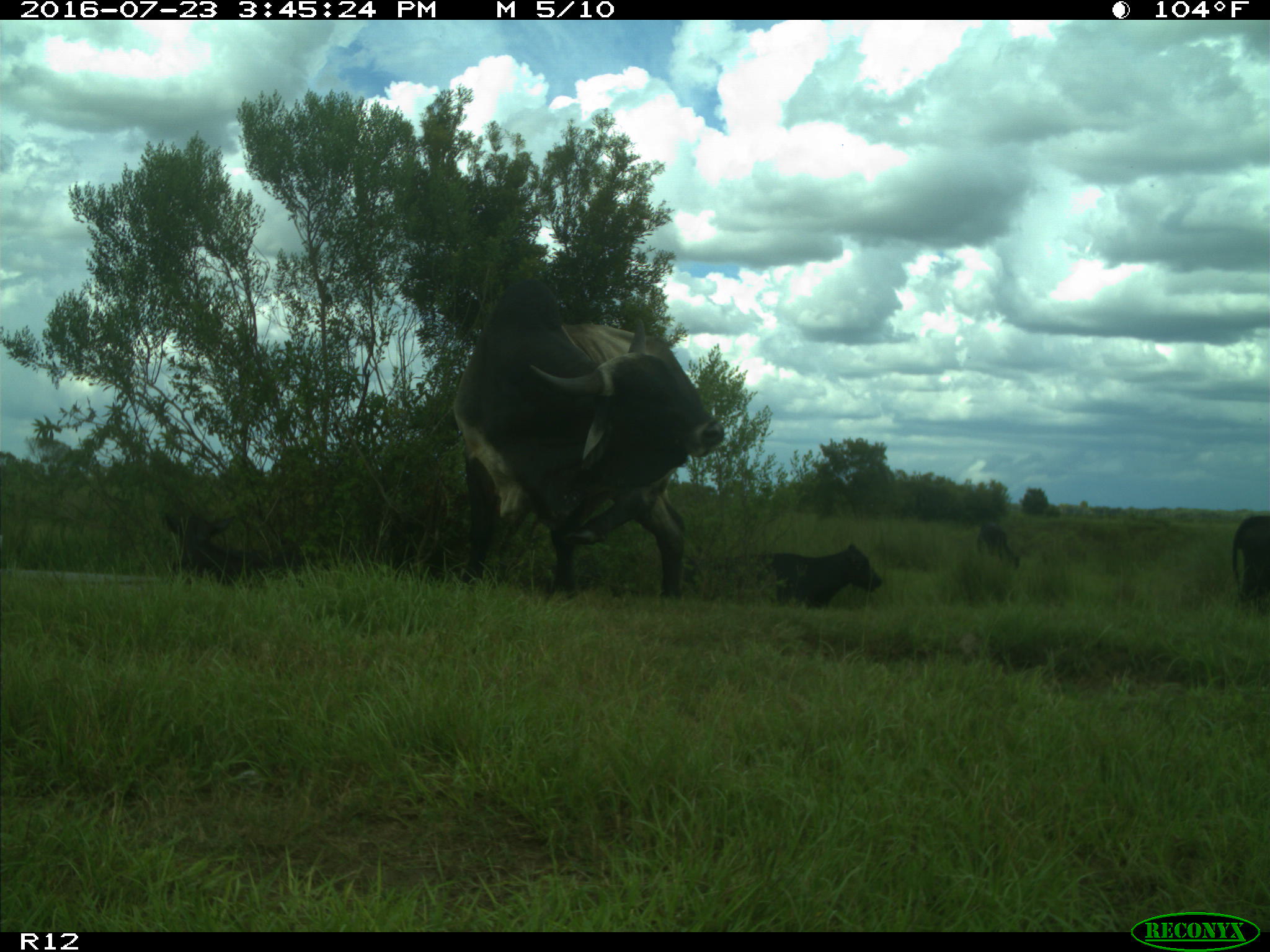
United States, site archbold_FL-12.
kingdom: Animalia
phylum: Chordata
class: Mammalia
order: Artiodactyla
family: Bovidae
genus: Bos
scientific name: Bos taurus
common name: domestic cow